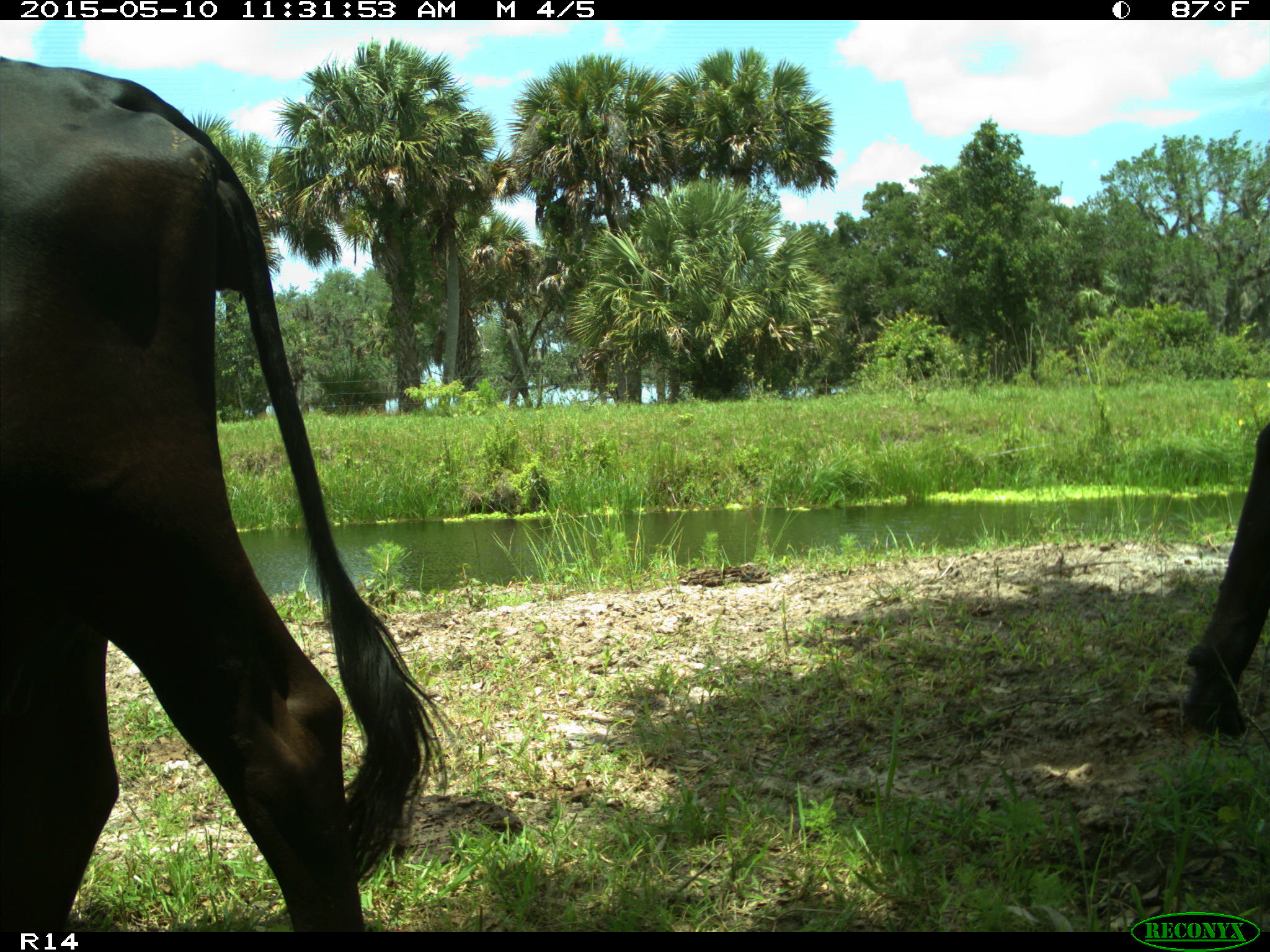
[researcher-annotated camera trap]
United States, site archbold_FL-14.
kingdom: Animalia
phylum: Chordata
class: Mammalia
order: Artiodactyla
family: Bovidae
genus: Bos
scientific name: Bos taurus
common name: domestic cow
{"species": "Bos taurus (domestic cow)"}